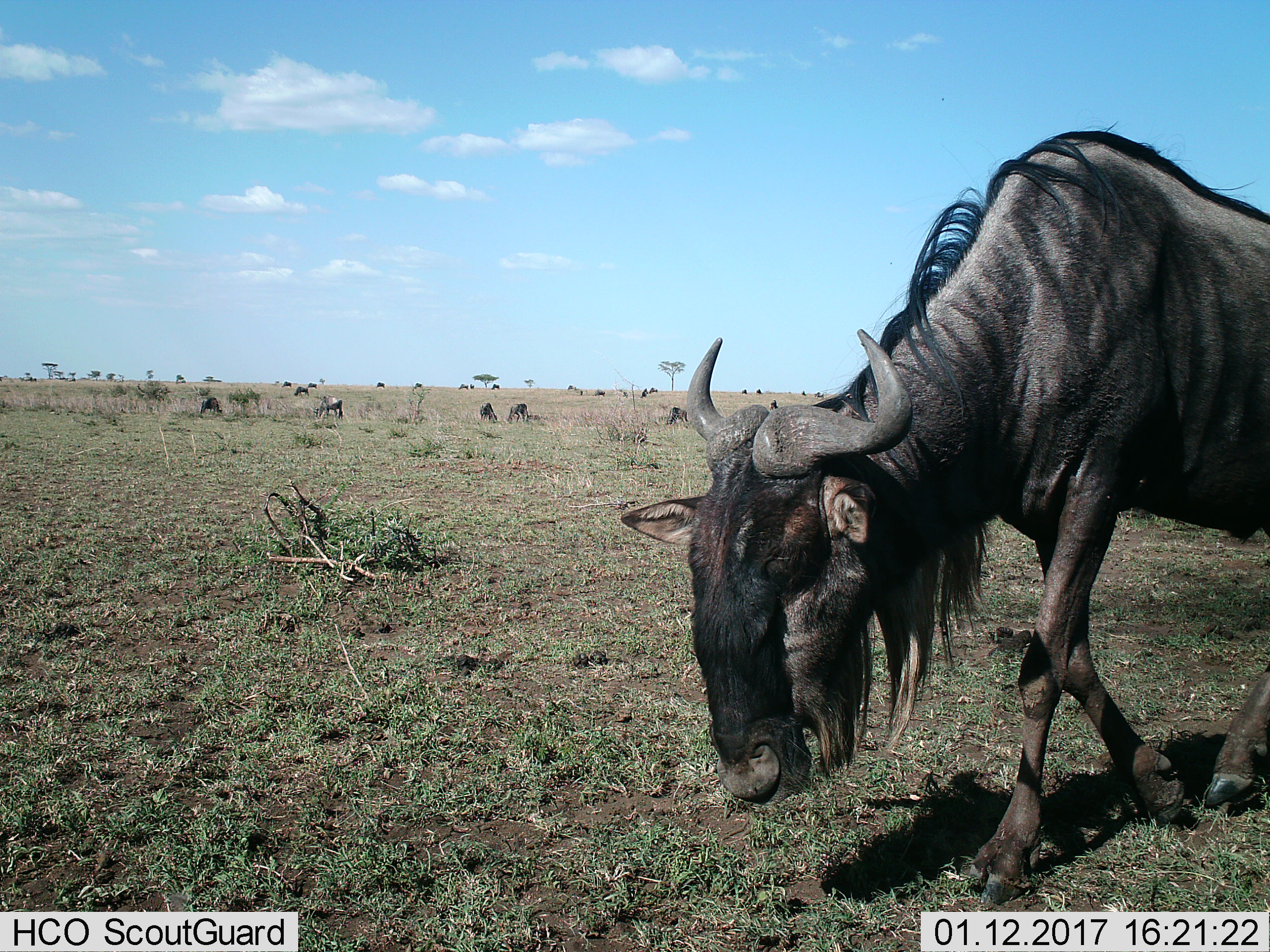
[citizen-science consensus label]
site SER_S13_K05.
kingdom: Animalia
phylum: Chordata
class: Mammalia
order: Artiodactyla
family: Bovidae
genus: Connochaetes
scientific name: Connochaetes taurinus taurinus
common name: blue wildebeest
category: wildebeestblue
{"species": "wildebeestblue (blue wildebeest) (Connochaetes taurinus taurinus)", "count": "11-50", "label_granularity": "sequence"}